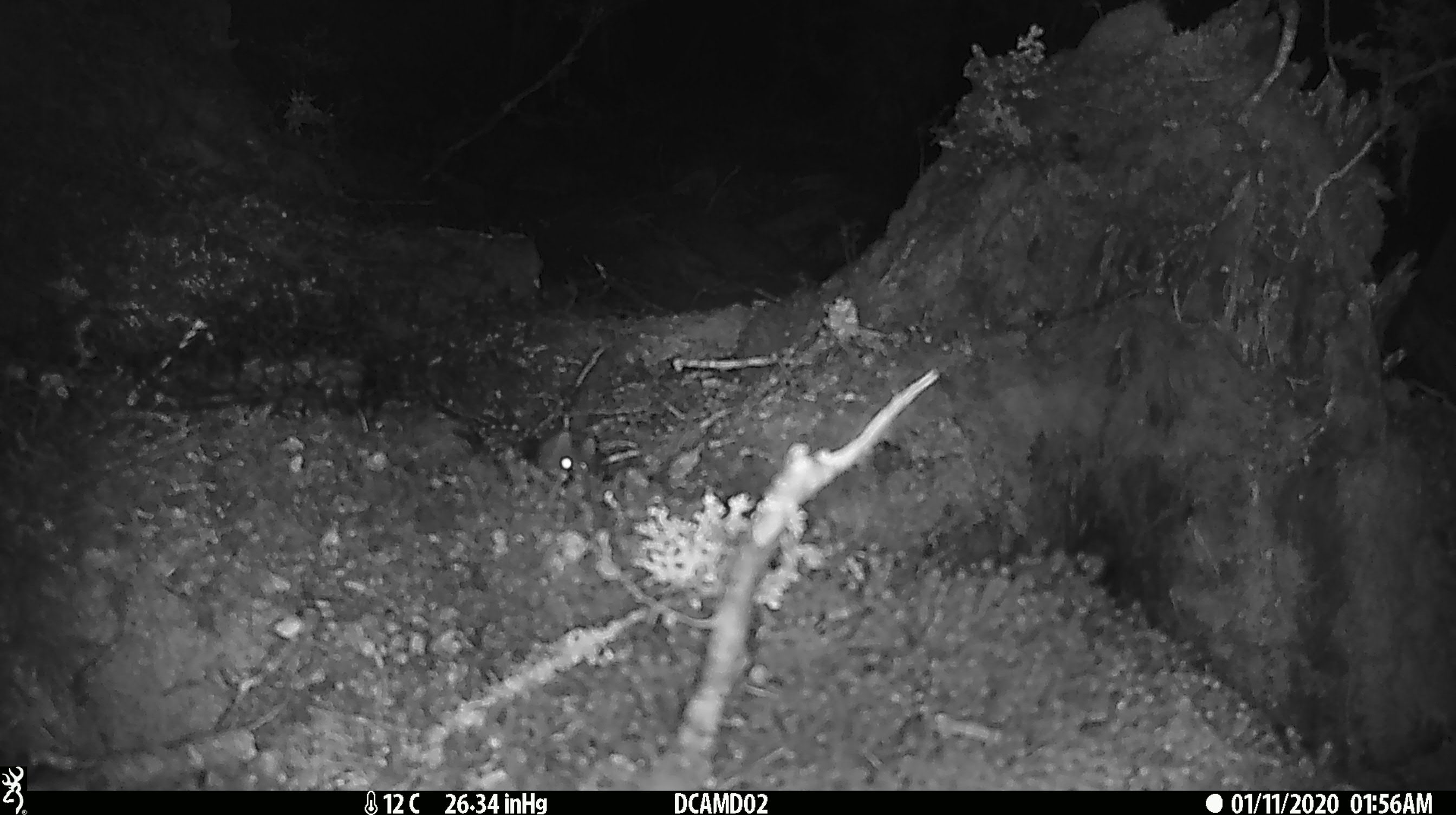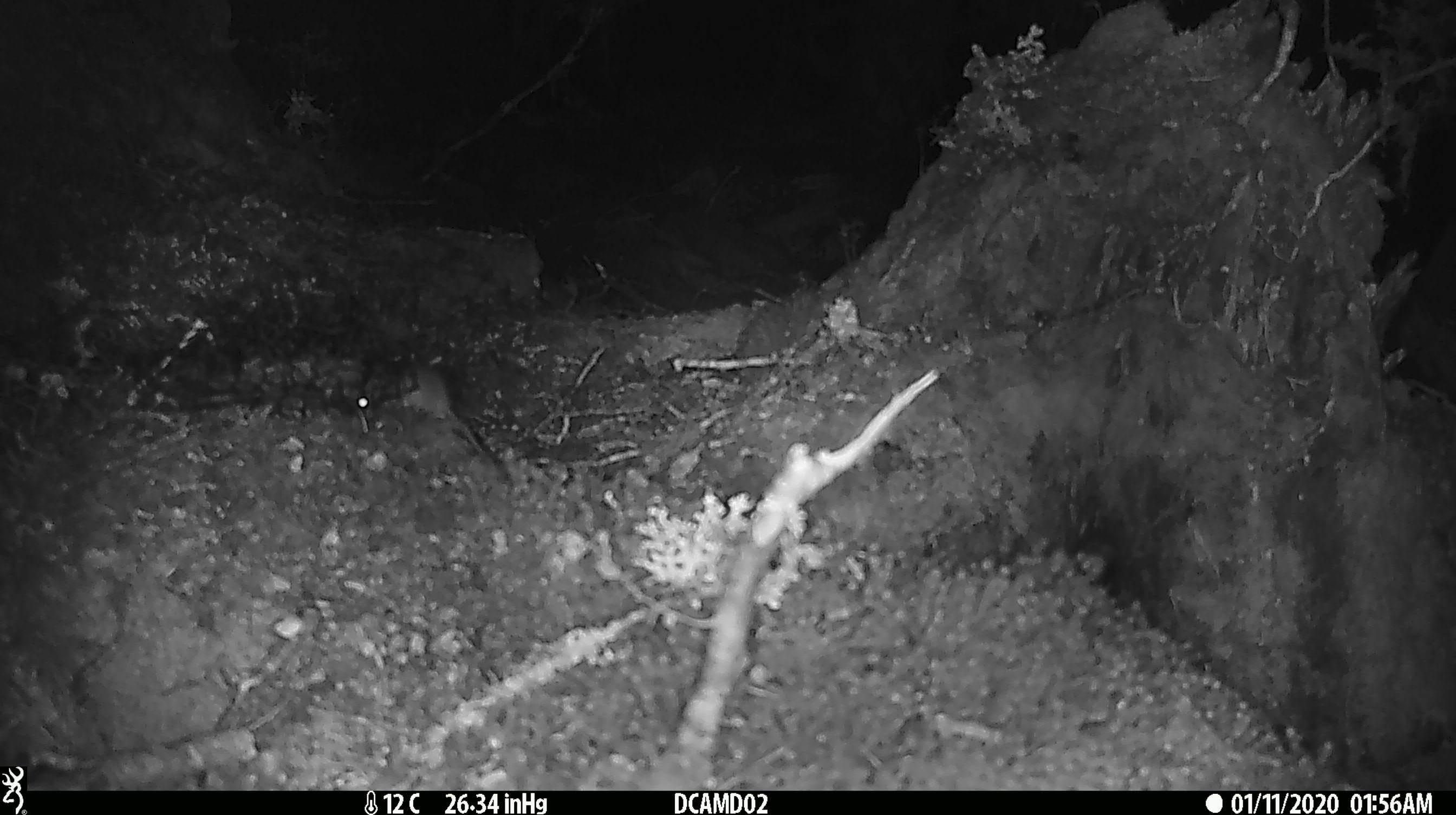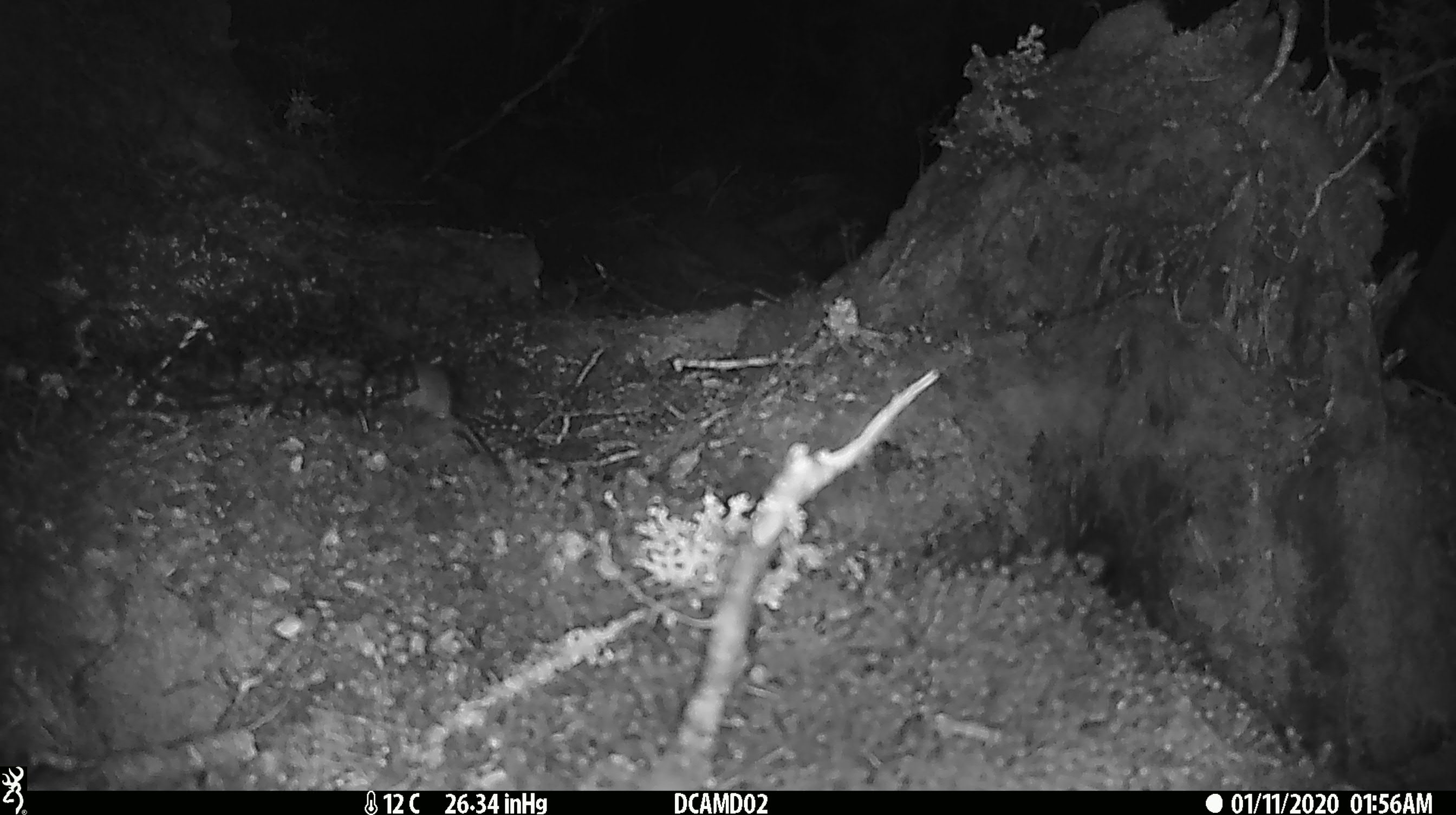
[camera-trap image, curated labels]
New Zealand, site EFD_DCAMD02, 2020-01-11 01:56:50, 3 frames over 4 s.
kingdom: Animalia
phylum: Chordata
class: Mammalia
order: Rodentia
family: Muridae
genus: Mus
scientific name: Mus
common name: mouse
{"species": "mouse (Mus)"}